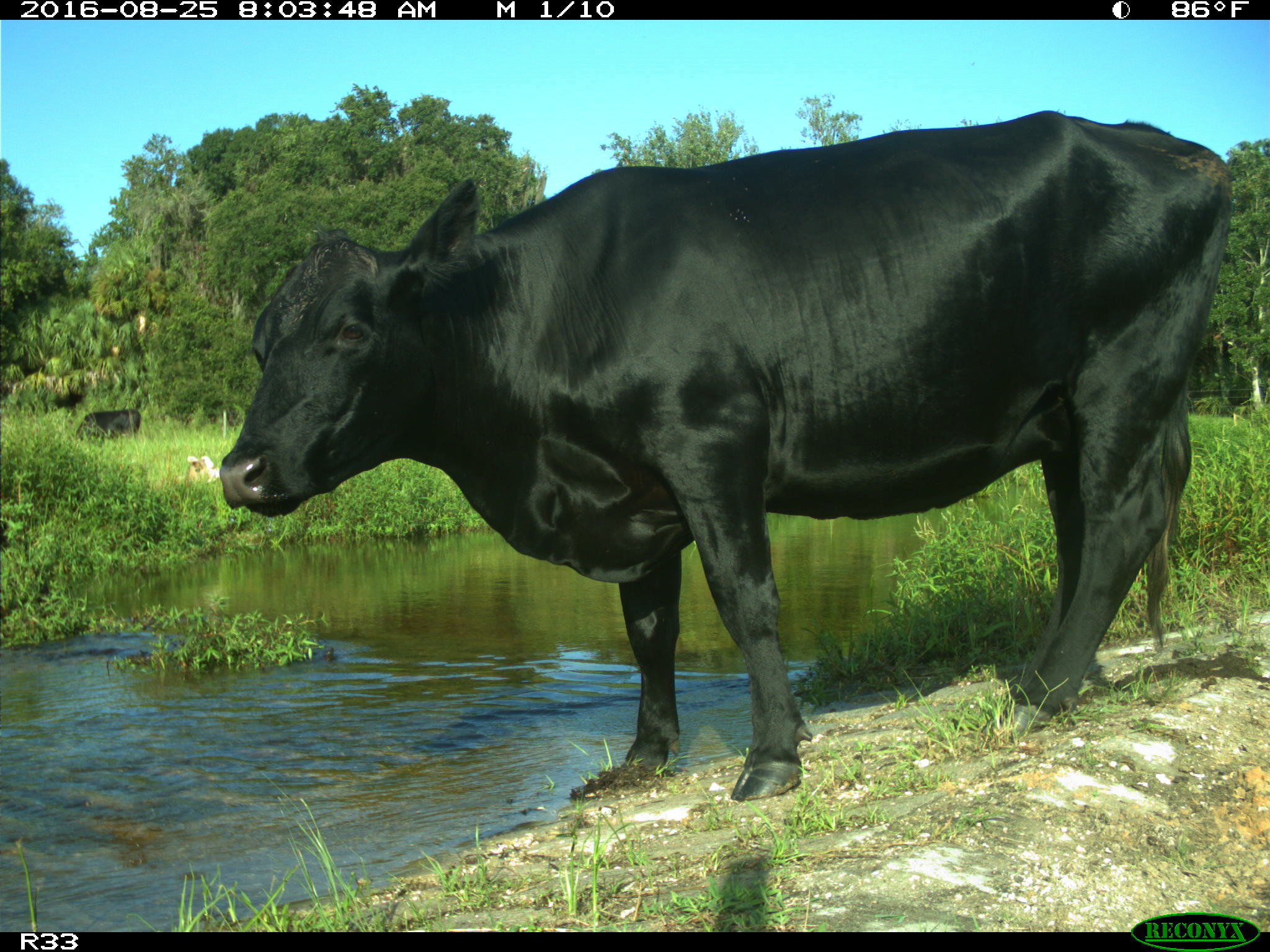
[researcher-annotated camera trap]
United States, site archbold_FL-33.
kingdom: Animalia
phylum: Chordata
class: Mammalia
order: Artiodactyla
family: Bovidae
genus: Bos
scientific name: Bos taurus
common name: domestic cow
Bos taurus (domestic cow).